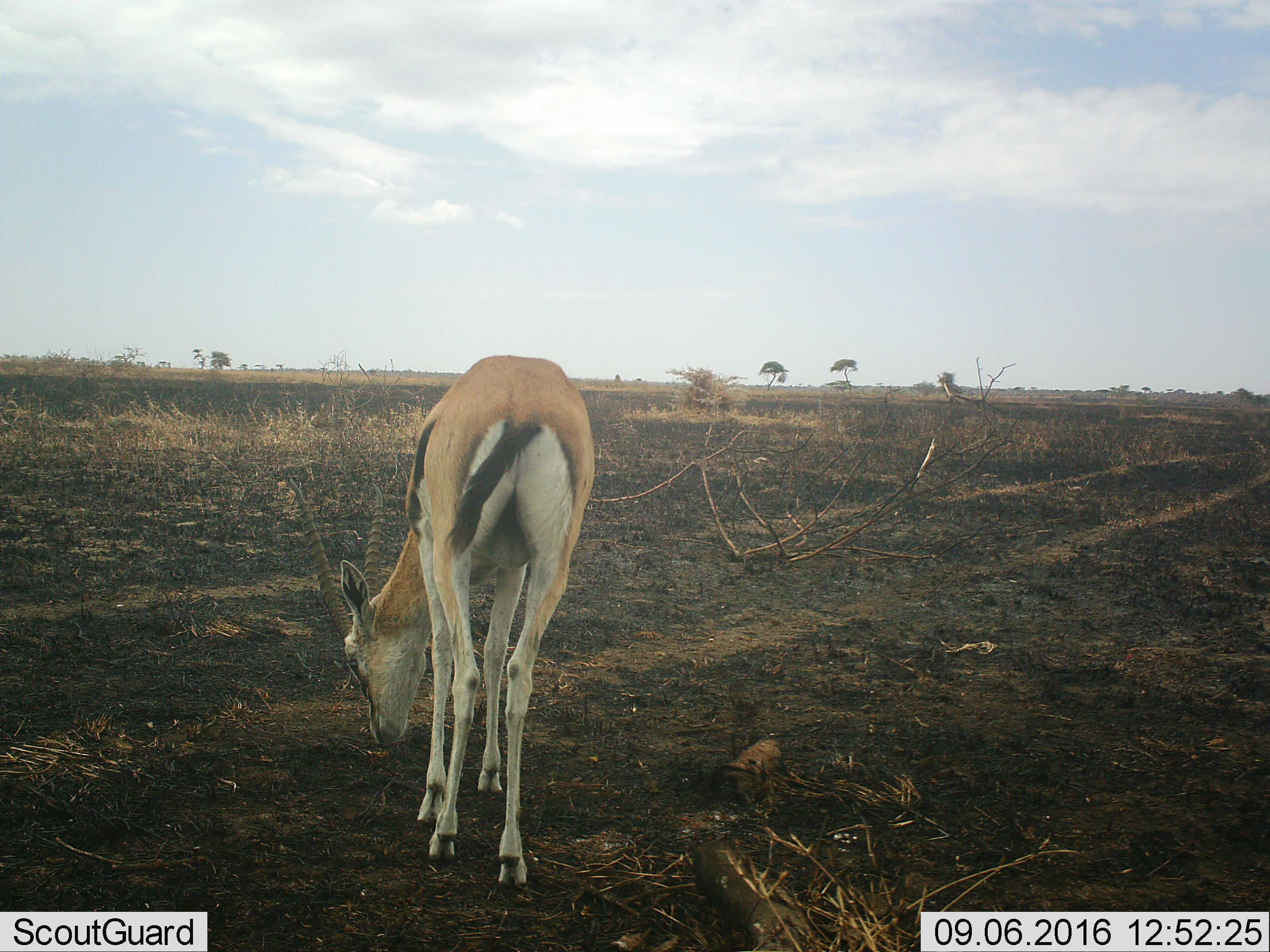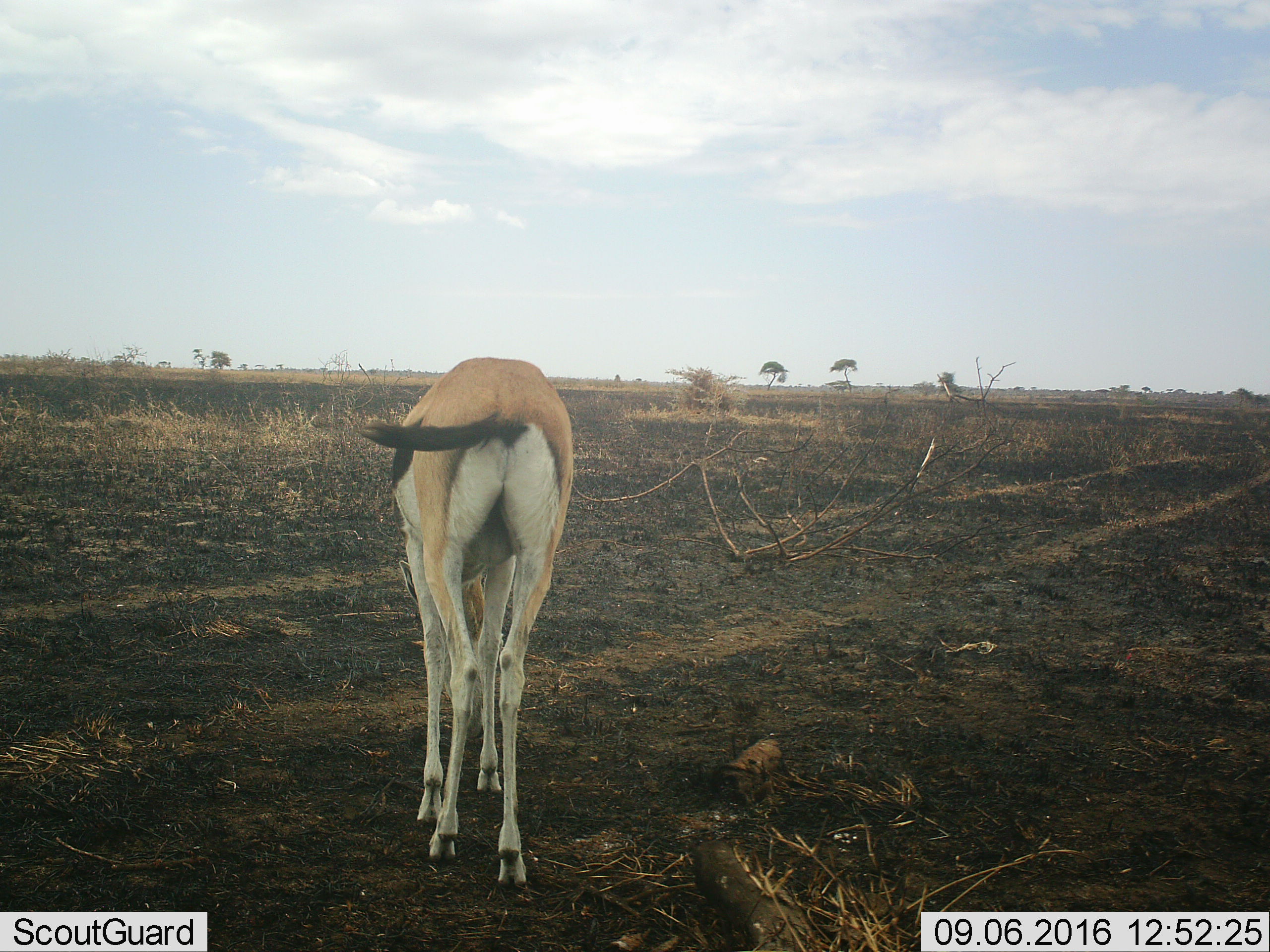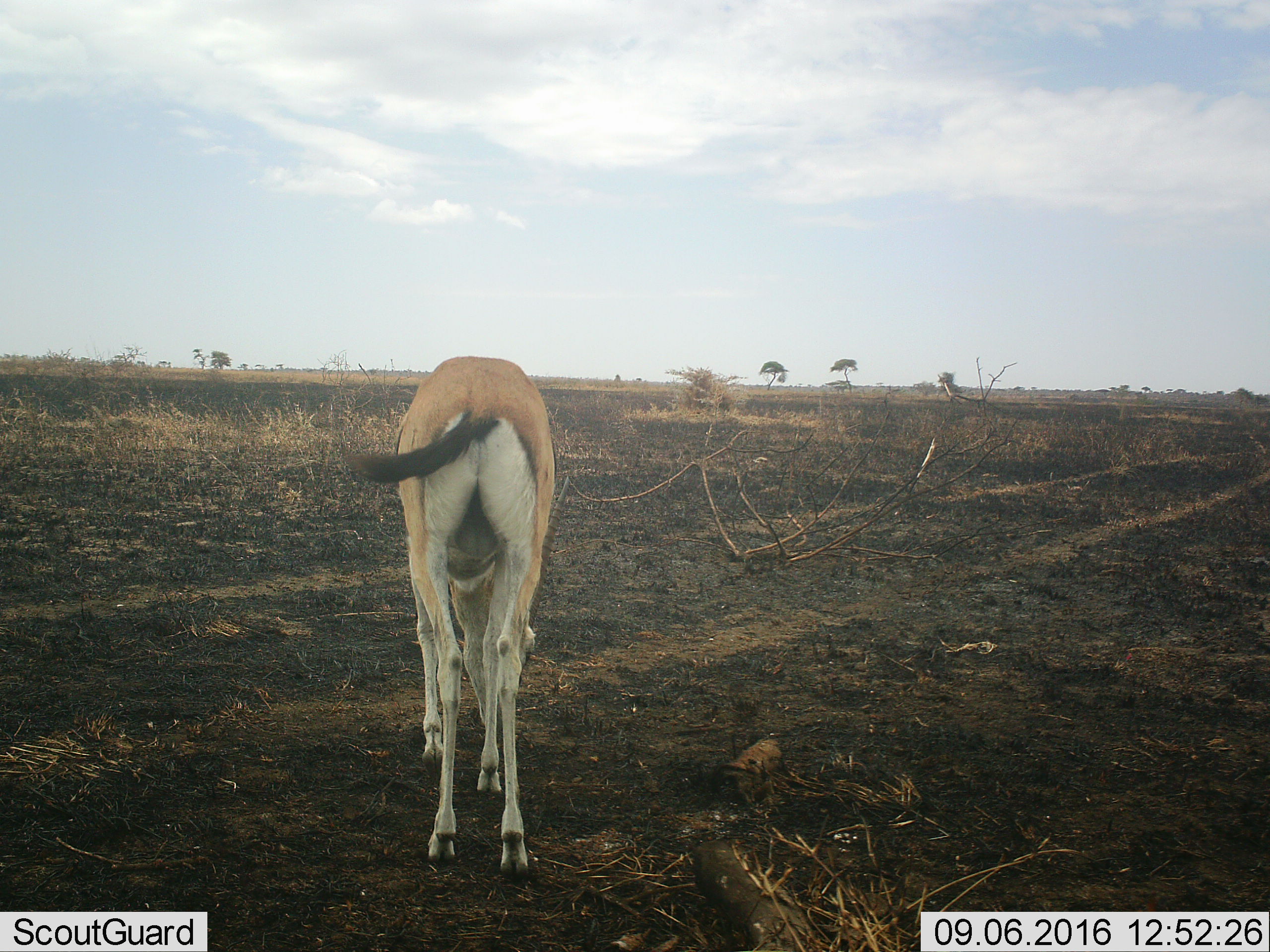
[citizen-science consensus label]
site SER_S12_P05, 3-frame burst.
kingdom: Animalia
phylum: Chordata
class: Mammalia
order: Artiodactyla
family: Bovidae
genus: Eudorcas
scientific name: Eudorcas thomsonii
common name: thomson's gazelle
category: gazellethomsons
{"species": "gazellethomsons (thomson's gazelle) (Eudorcas thomsonii)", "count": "1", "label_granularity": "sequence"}